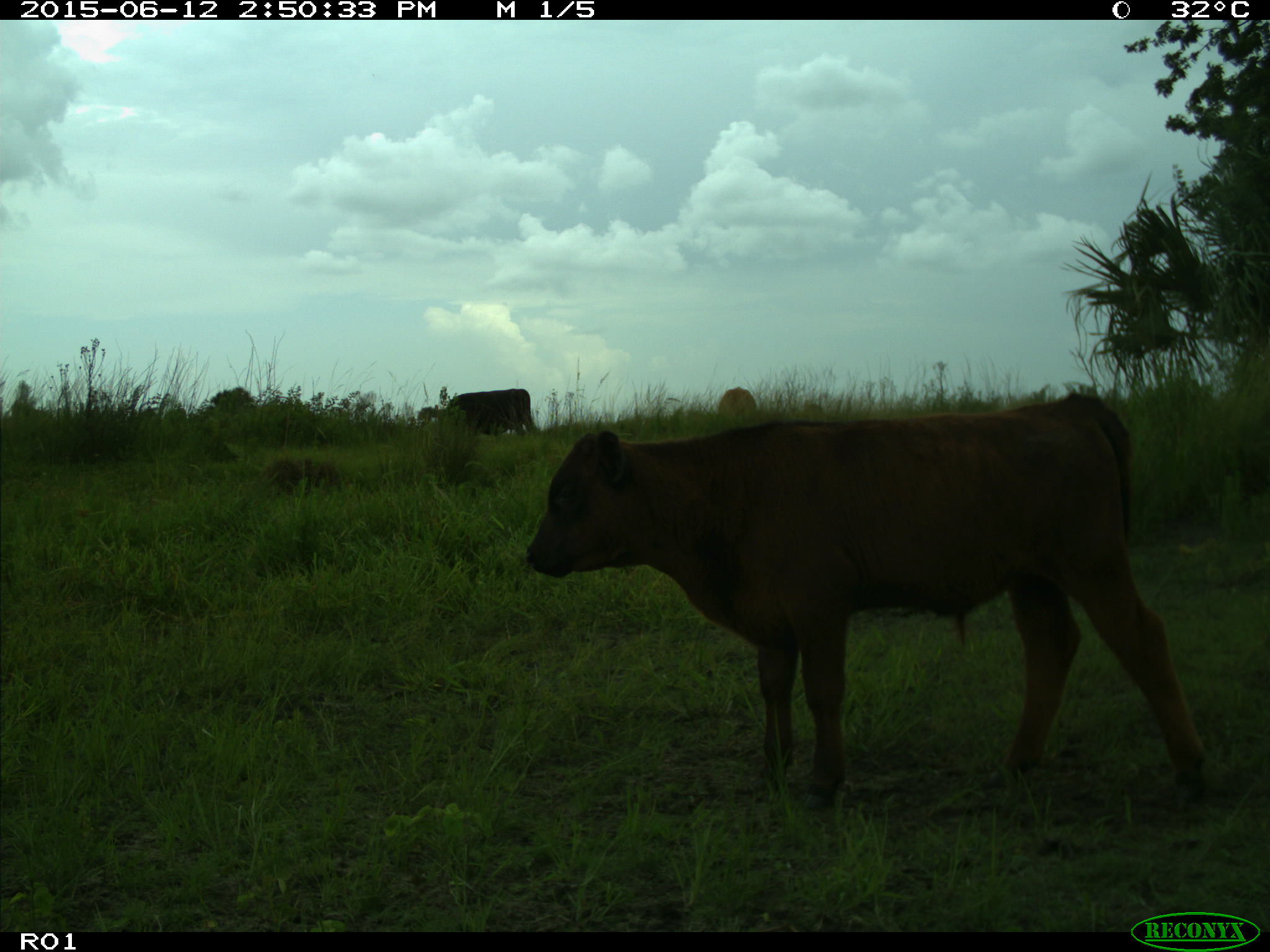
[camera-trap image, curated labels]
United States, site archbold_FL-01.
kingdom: Animalia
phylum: Chordata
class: Mammalia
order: Artiodactyla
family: Bovidae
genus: Bos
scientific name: Bos taurus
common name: domestic cow